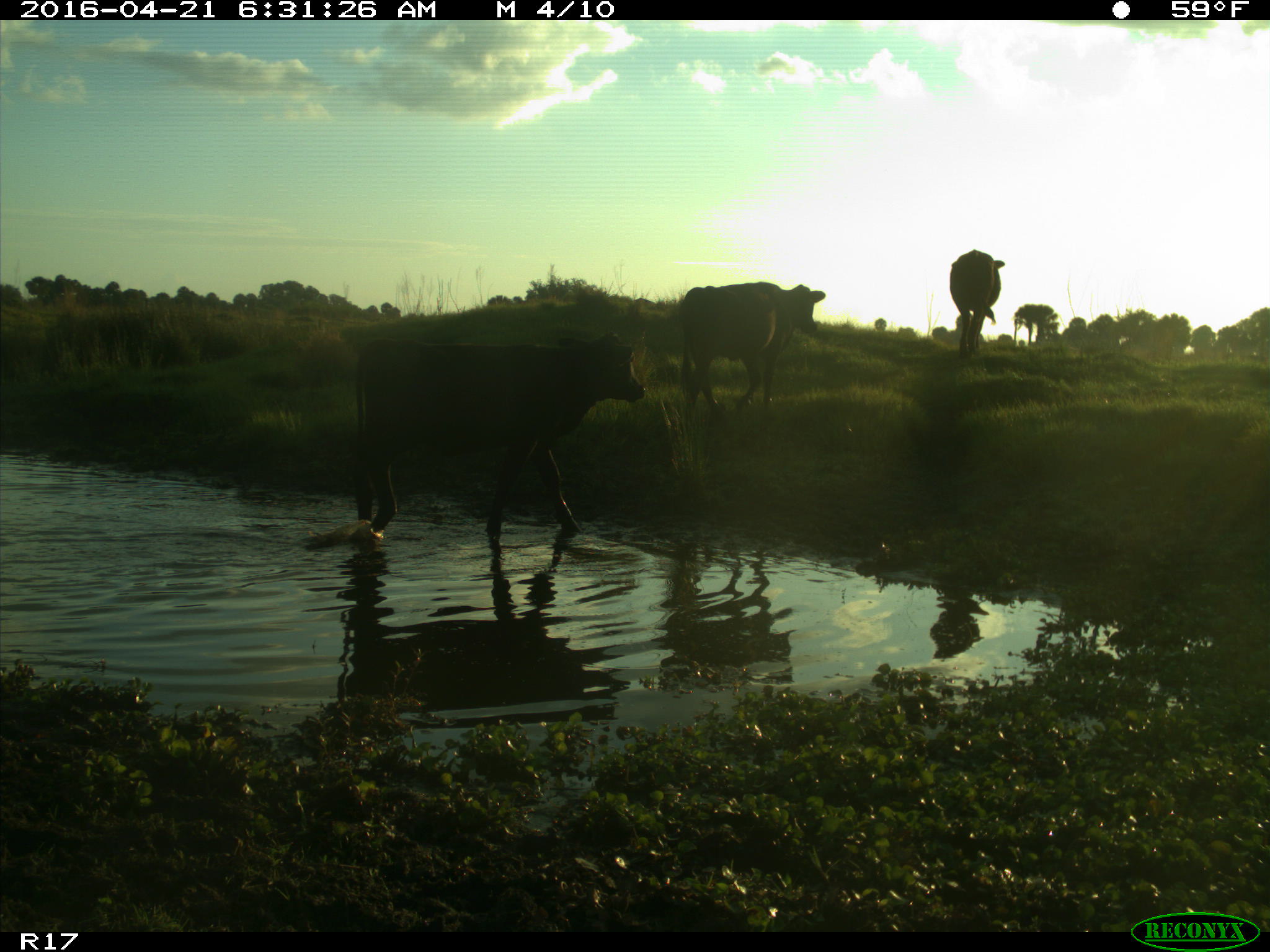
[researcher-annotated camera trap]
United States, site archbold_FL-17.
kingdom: Animalia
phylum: Chordata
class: Mammalia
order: Artiodactyla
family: Bovidae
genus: Bos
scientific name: Bos taurus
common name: domestic cow